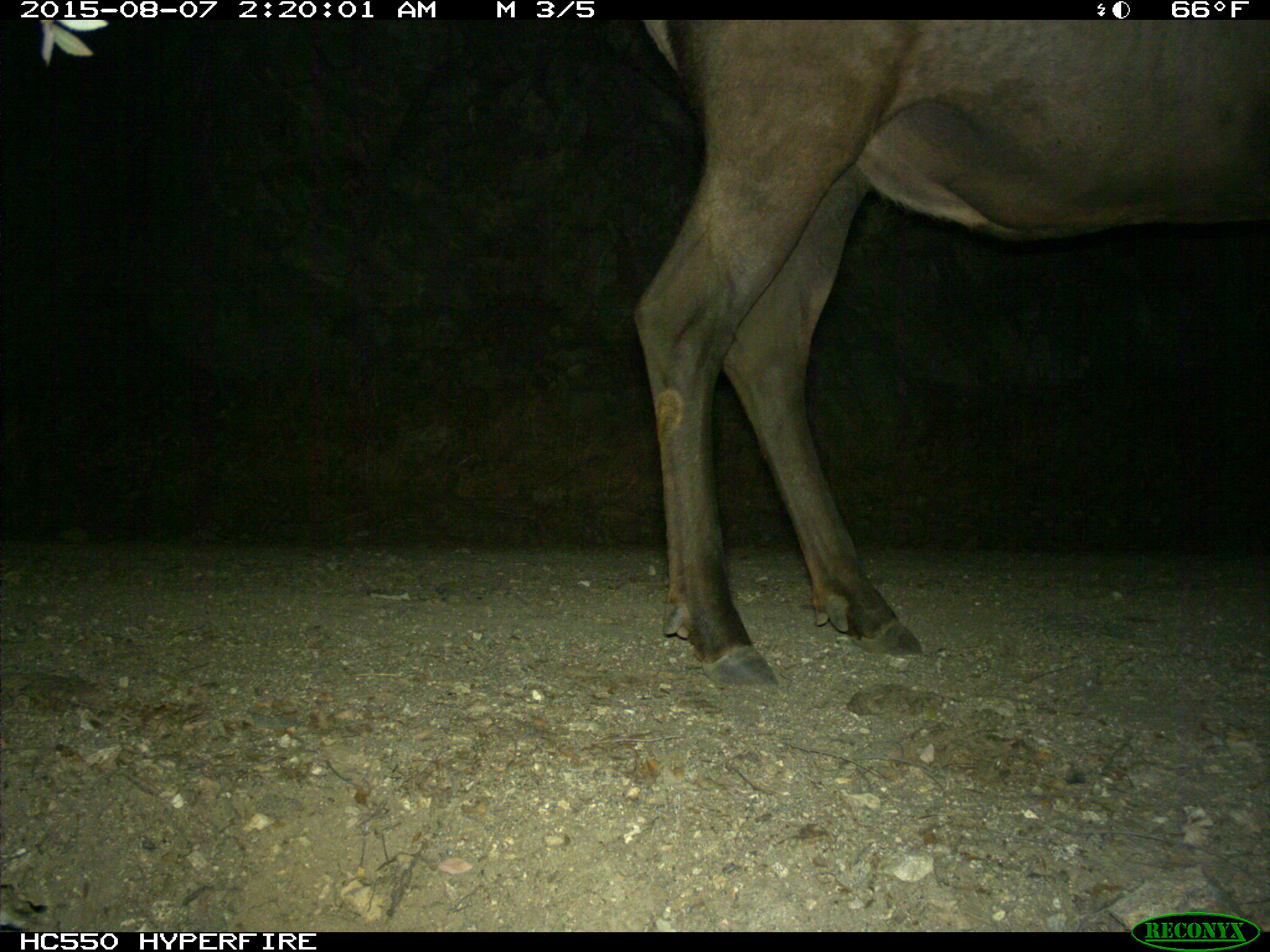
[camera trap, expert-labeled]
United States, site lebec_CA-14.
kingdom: Animalia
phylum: Chordata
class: Mammalia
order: Artiodactyla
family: Cervidae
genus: Cervus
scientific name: Cervus canadensis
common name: elk